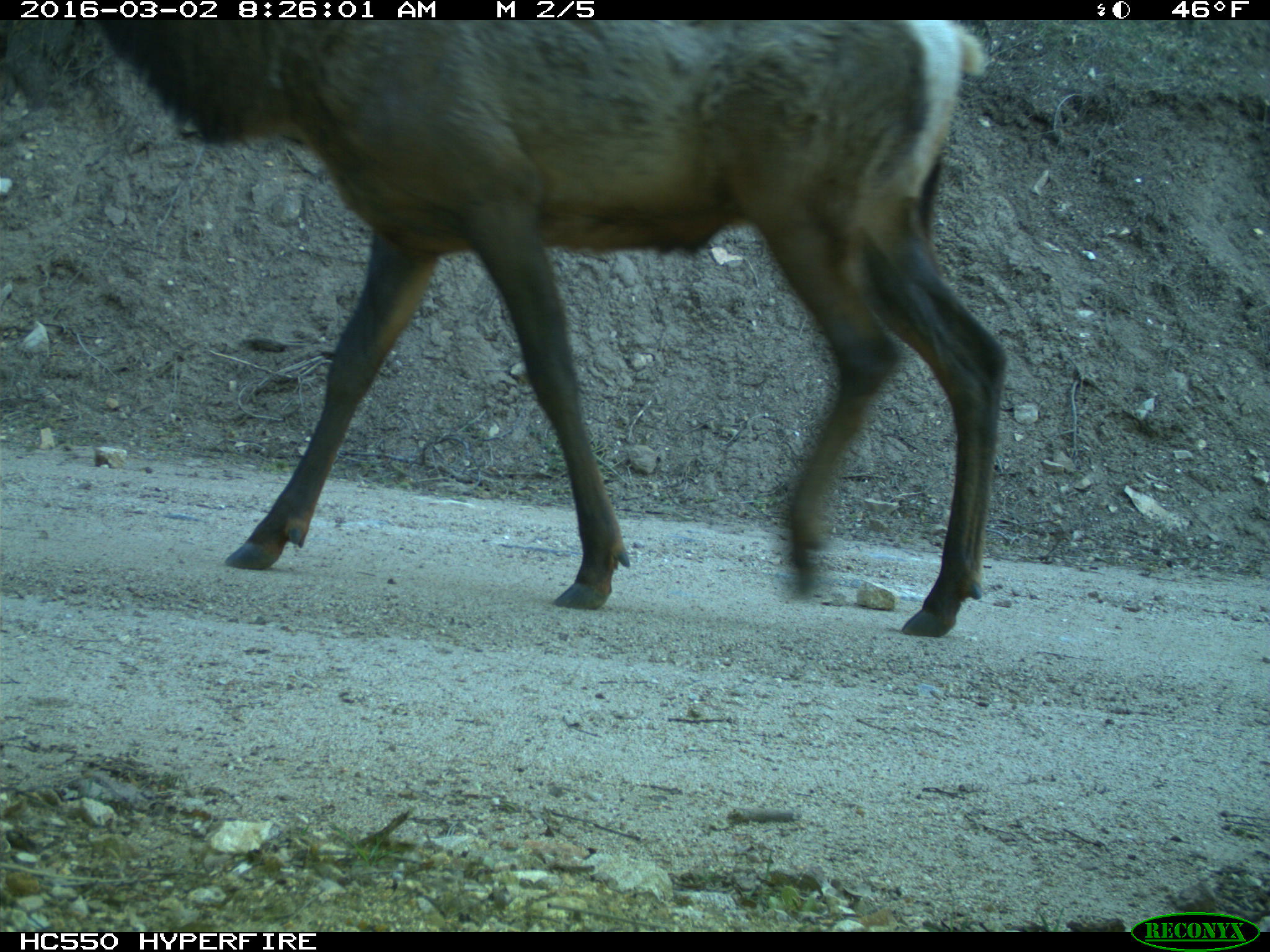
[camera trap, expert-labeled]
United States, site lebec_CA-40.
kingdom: Animalia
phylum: Chordata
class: Mammalia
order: Artiodactyla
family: Cervidae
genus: Cervus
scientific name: Cervus canadensis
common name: elk